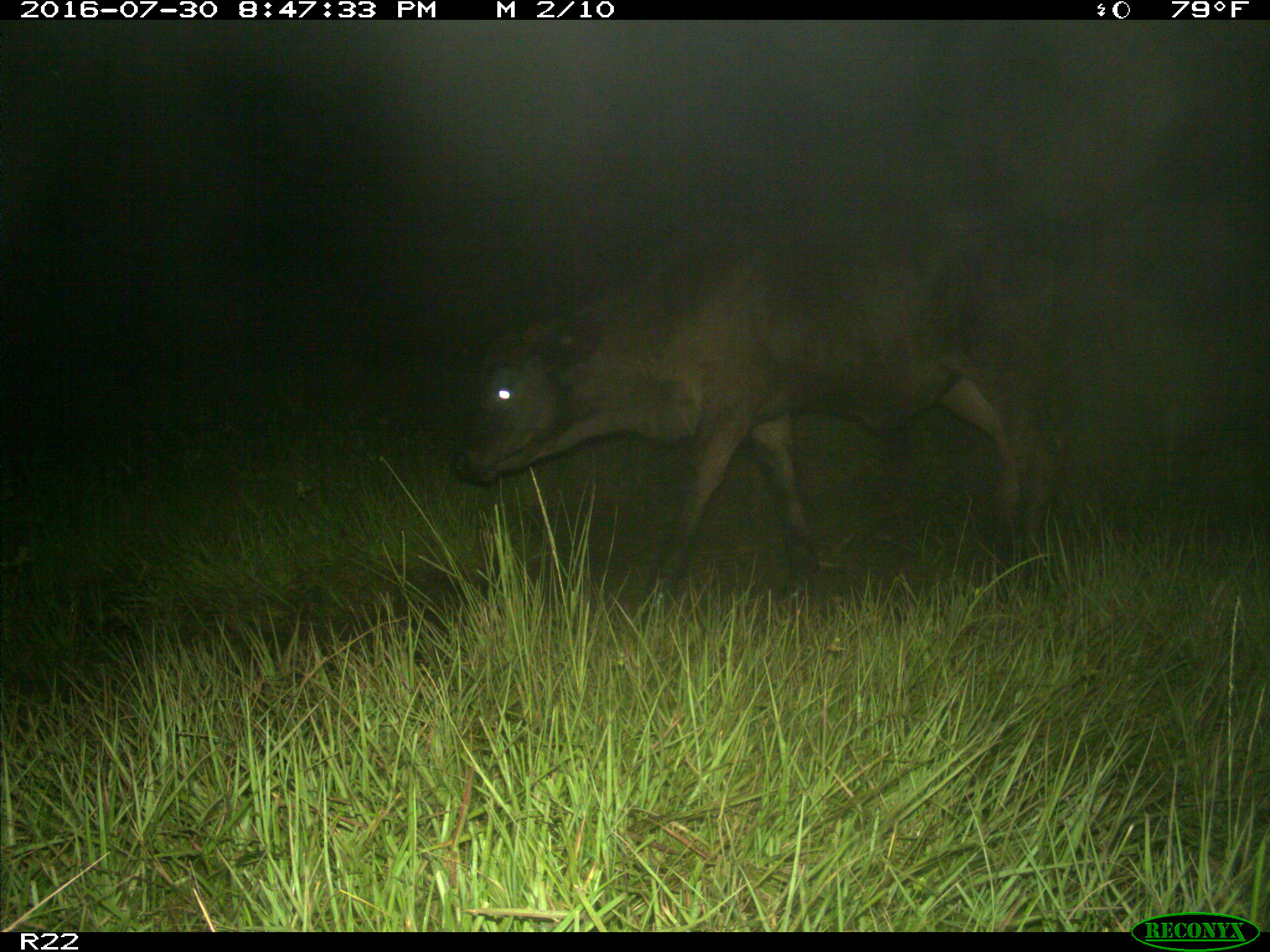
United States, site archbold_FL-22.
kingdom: Animalia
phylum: Chordata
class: Mammalia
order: Artiodactyla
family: Bovidae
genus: Bos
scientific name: Bos taurus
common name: domestic cow